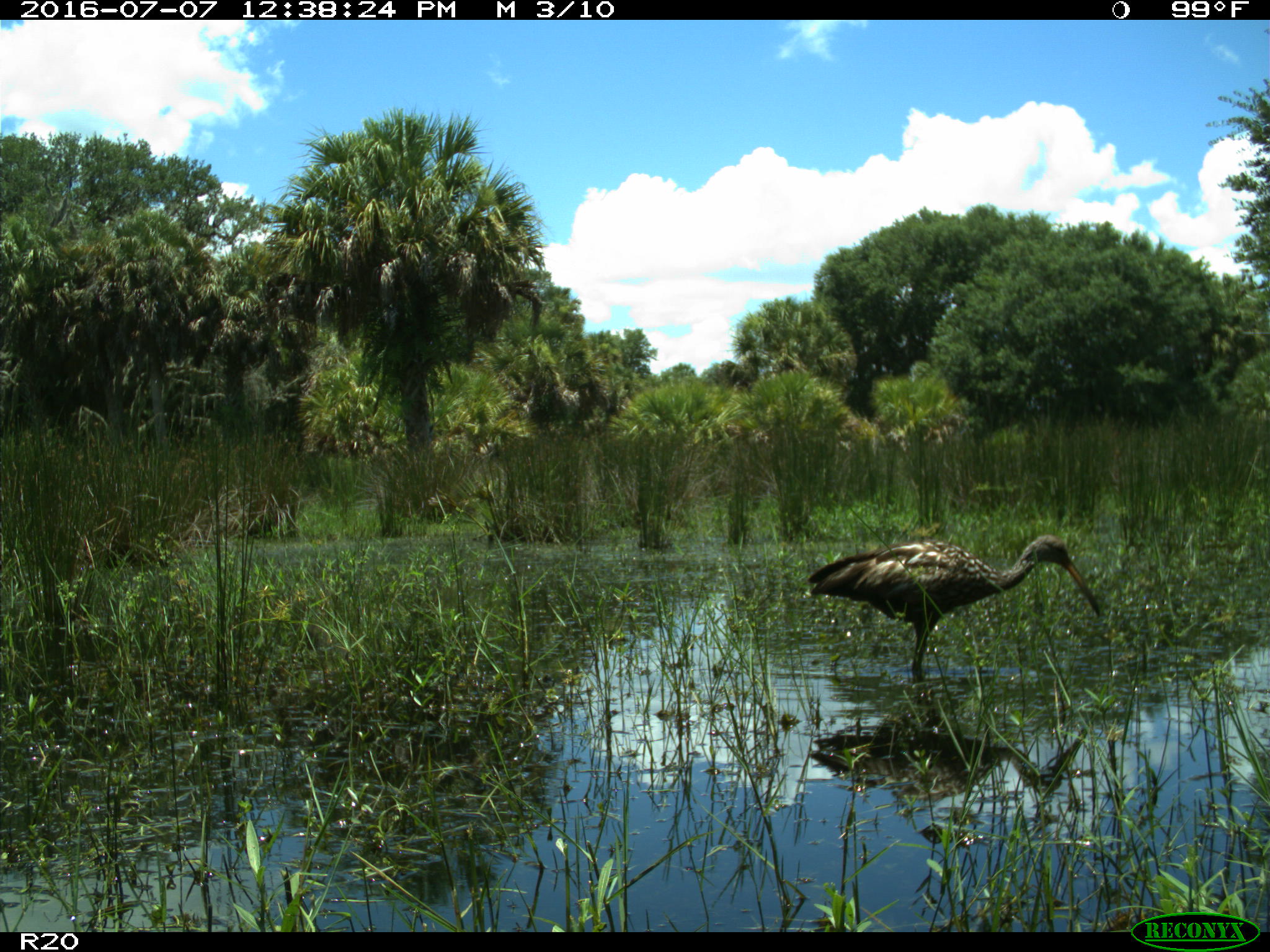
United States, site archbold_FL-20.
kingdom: Animalia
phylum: Chordata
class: Aves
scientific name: Aves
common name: birds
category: unidentified bird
Unidentified bird (birds) (Aves).